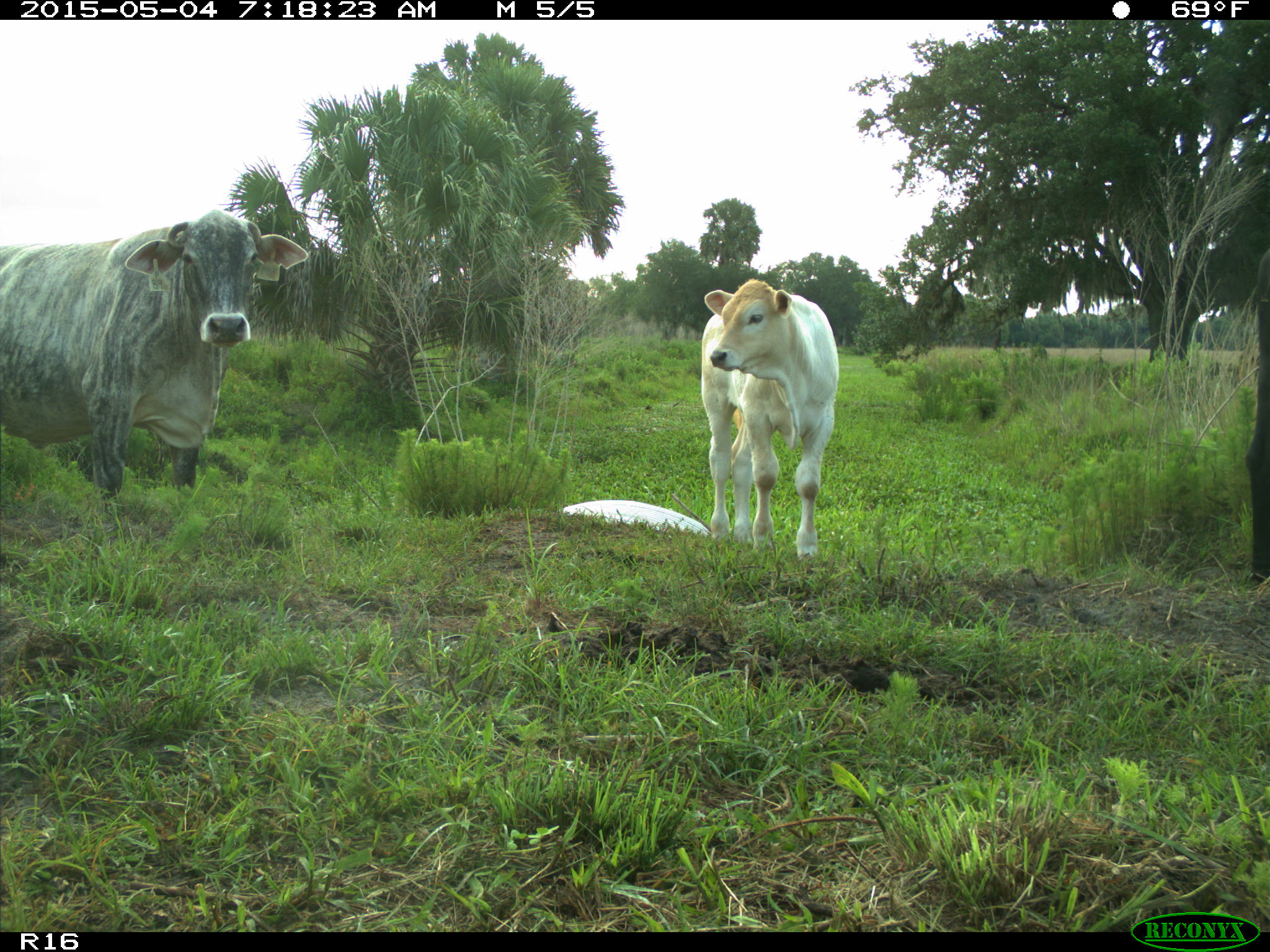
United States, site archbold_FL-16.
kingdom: Animalia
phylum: Chordata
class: Mammalia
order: Artiodactyla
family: Bovidae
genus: Bos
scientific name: Bos taurus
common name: domestic cow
Bos taurus (domestic cow).